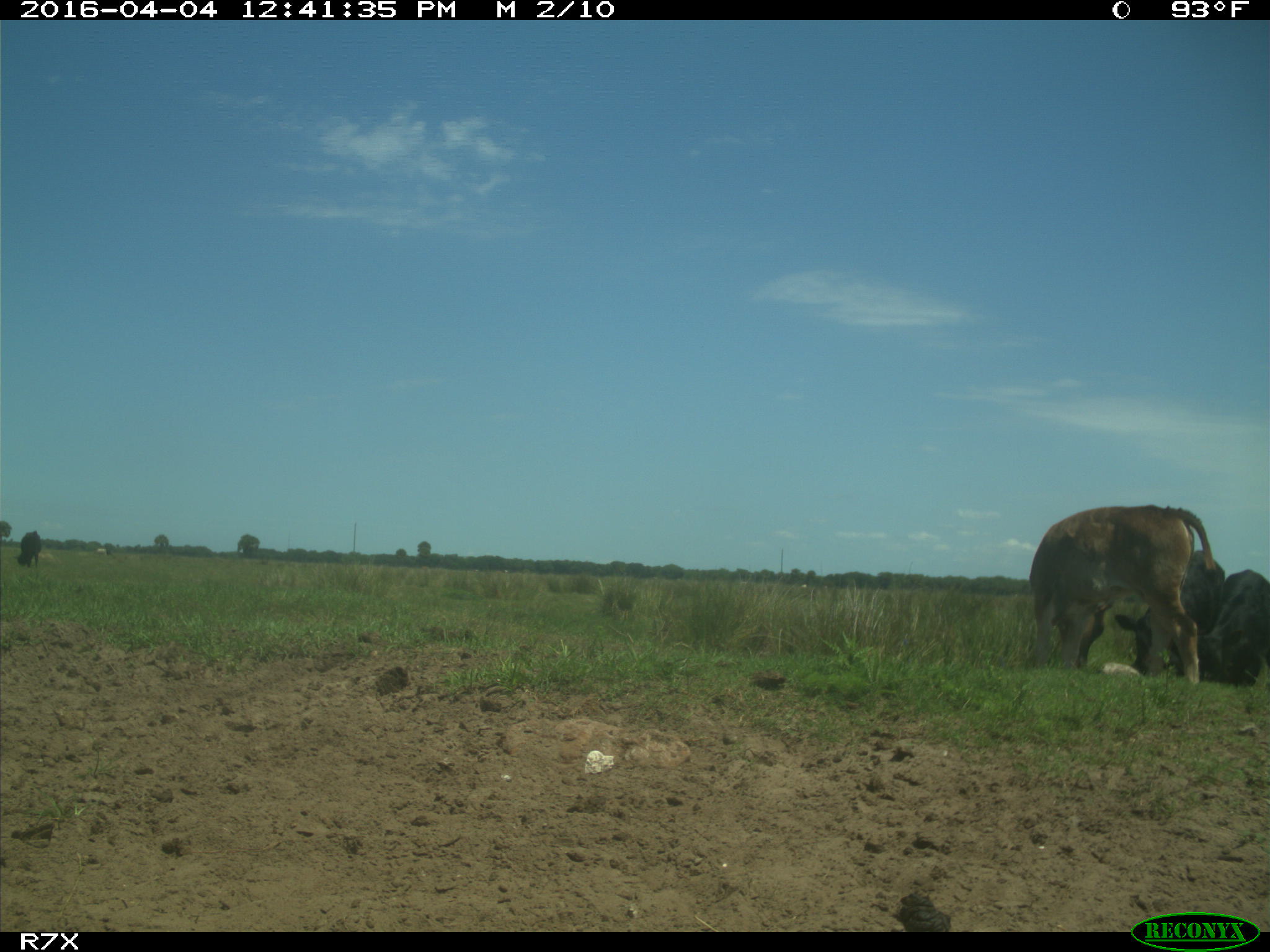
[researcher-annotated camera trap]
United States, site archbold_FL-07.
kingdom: Animalia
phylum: Chordata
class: Mammalia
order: Artiodactyla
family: Bovidae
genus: Bos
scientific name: Bos taurus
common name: domestic cow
Bos taurus (domestic cow).